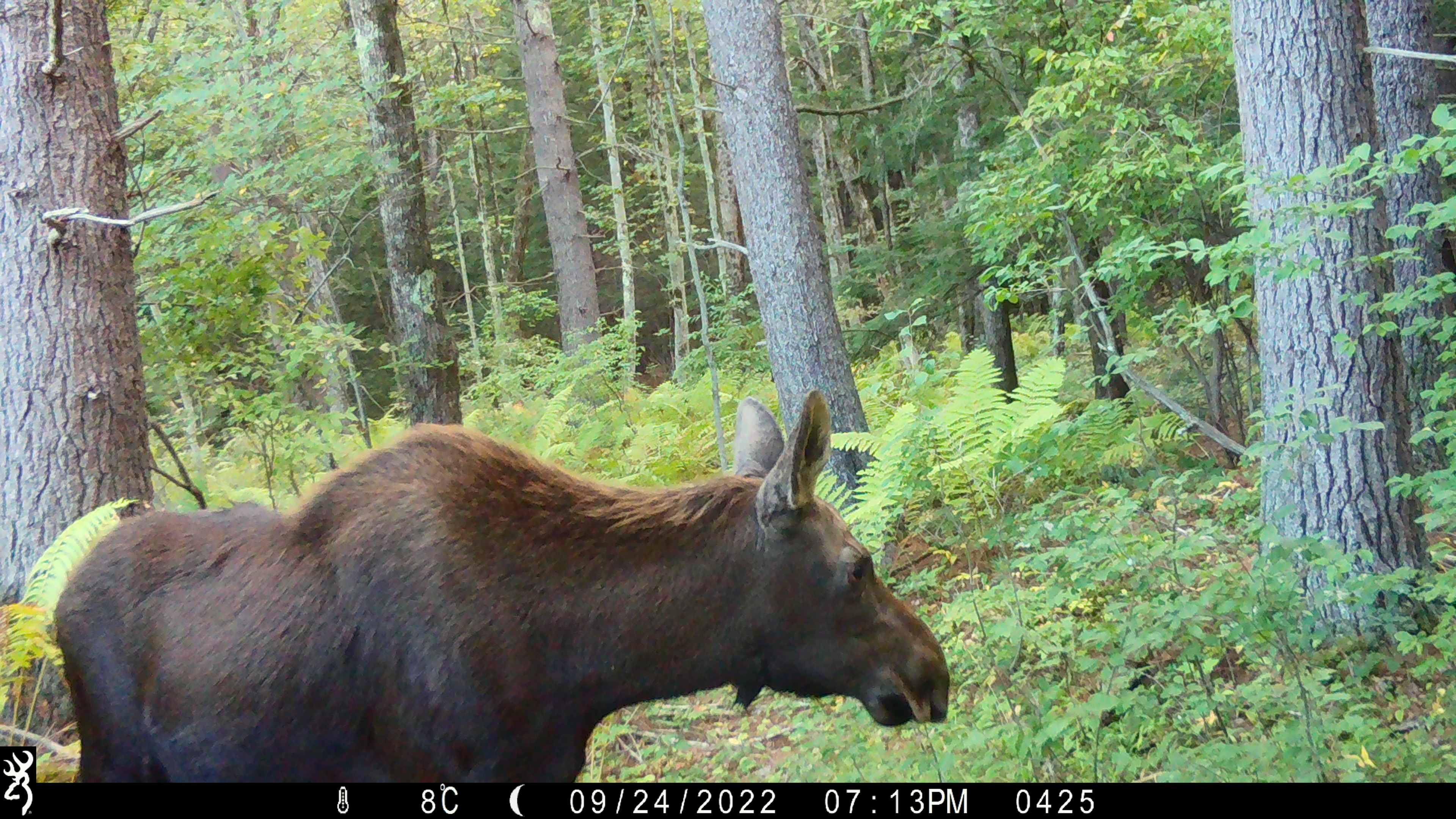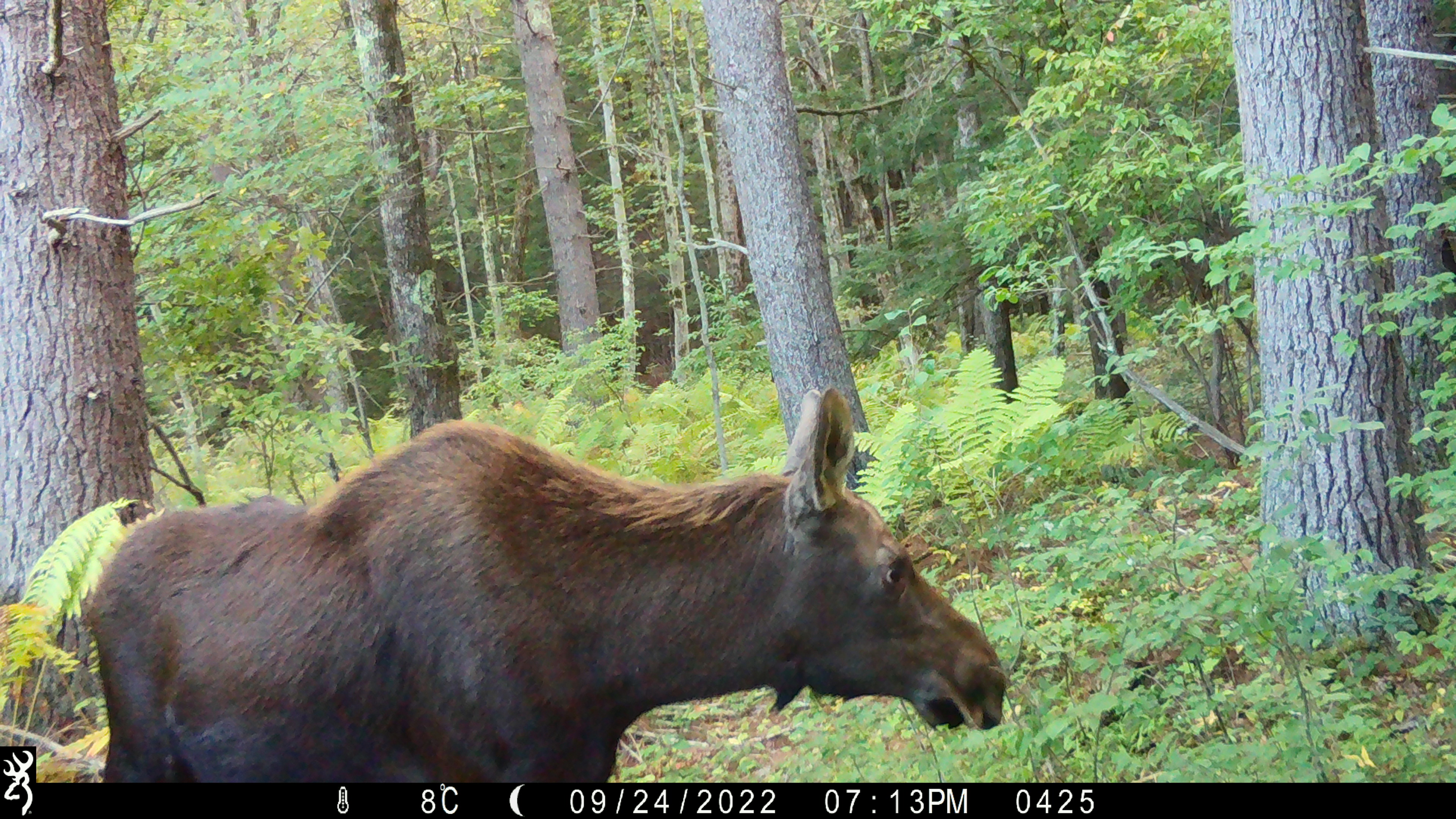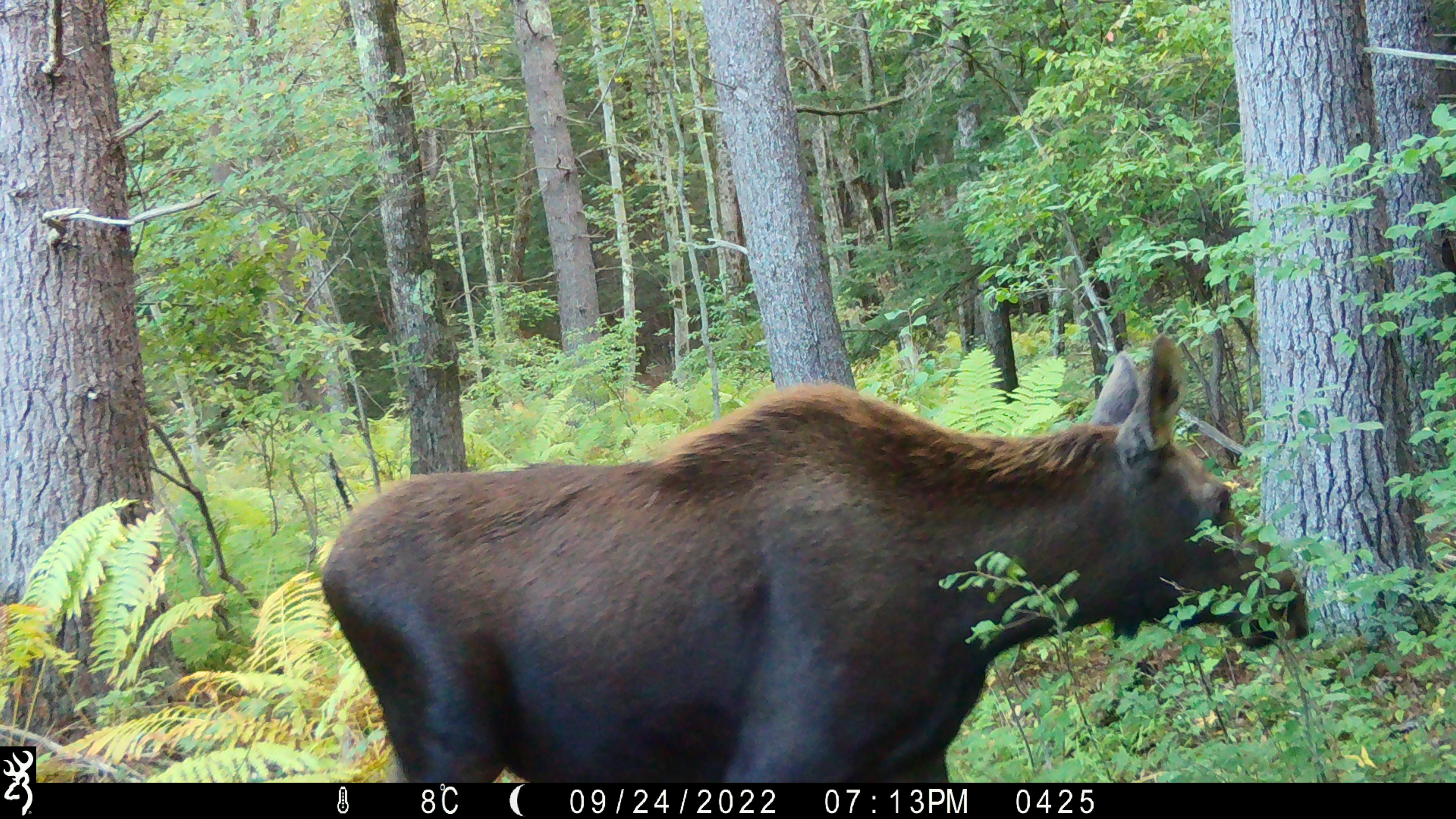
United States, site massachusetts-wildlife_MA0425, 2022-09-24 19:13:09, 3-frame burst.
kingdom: Animalia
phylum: Chordata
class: Mammalia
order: Artiodactyla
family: Cervidae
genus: Alces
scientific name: Alces alces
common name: moose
Moose (Alces alces).